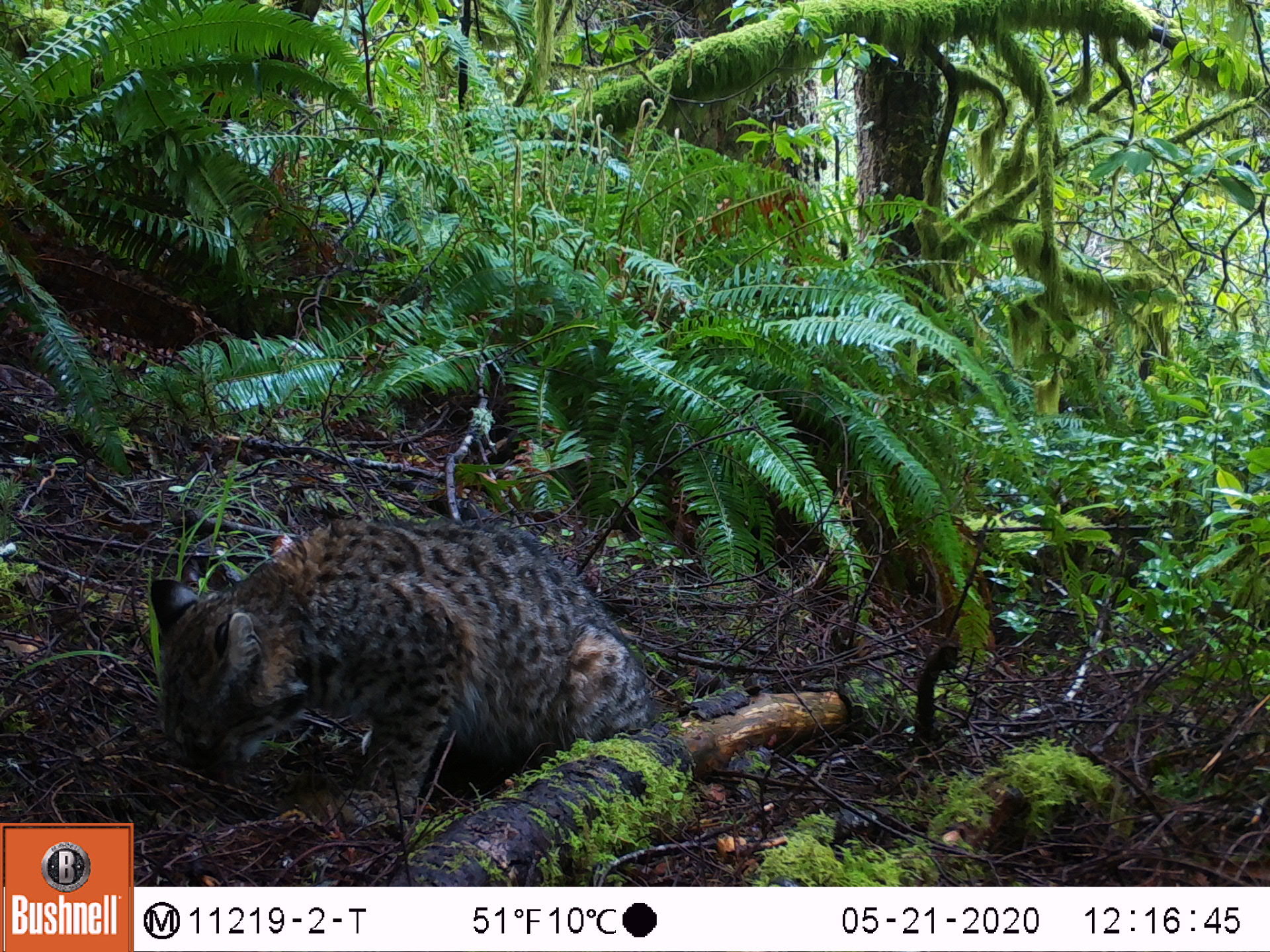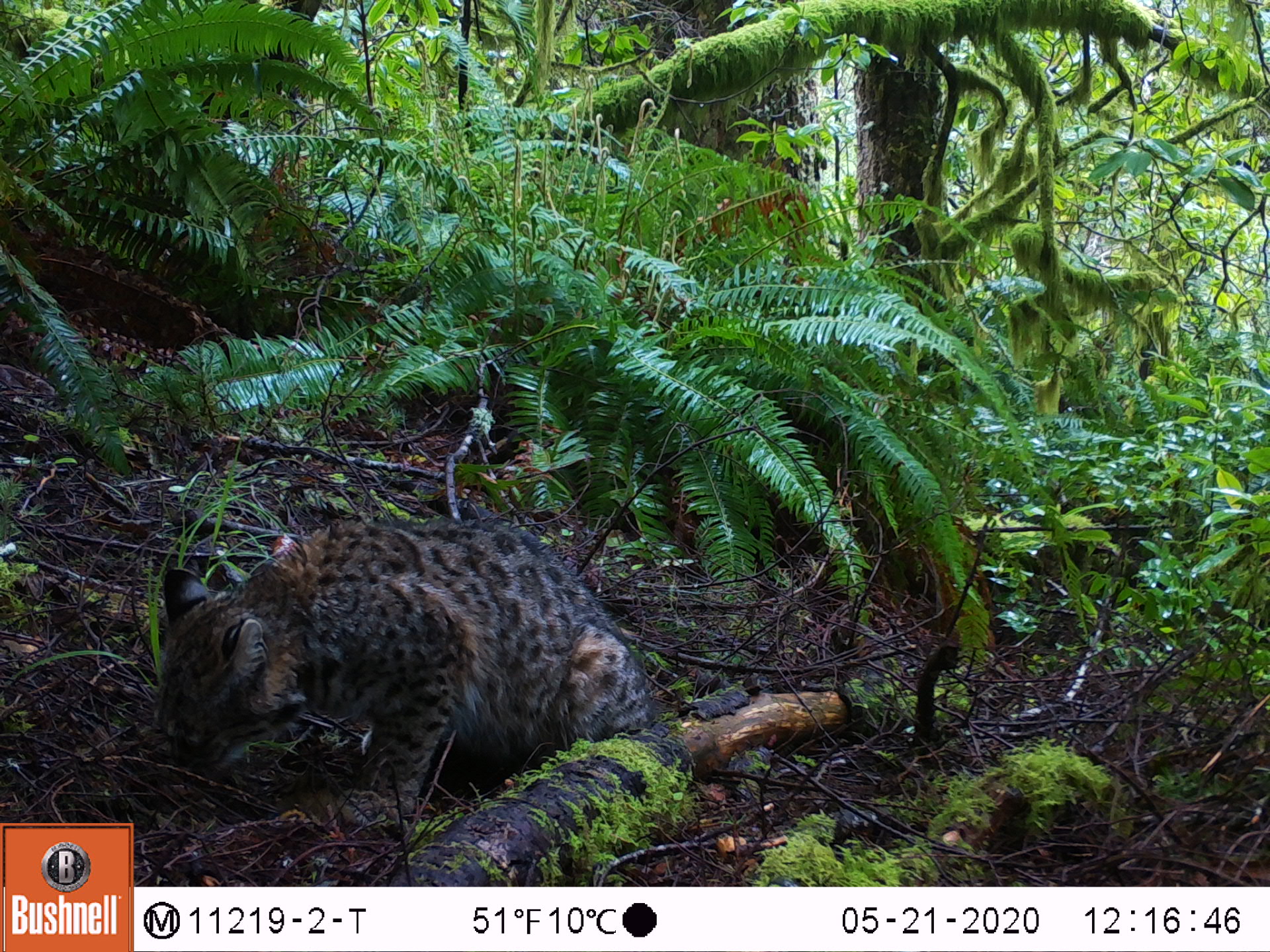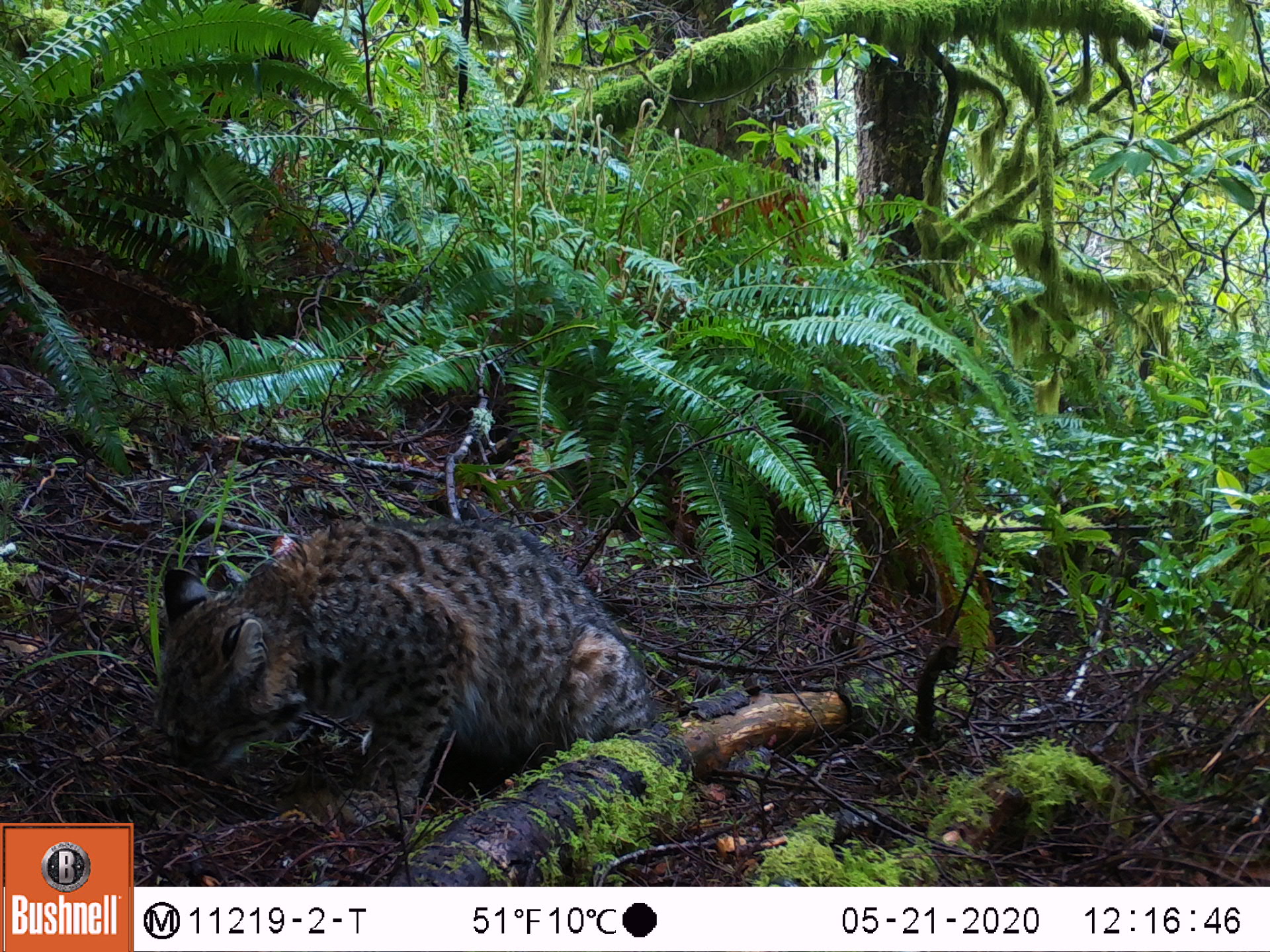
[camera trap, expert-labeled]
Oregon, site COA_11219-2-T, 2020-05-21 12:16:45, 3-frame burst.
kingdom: Animalia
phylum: Chordata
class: Mammalia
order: Rodentia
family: Sciuridae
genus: Neotamias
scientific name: Neotamias townsendii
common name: townsend's chipmunk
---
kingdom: Animalia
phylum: Chordata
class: Mammalia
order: Carnivora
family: Felidae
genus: Lynx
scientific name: Lynx rufus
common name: bobcat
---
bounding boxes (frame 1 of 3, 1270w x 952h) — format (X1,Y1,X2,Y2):
townsend's chipmunk: (145,497,664,838)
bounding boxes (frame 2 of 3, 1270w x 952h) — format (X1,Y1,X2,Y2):
bobcat: (147,502,671,847)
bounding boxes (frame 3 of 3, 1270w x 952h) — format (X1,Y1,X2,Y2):
townsend's chipmunk: (143,512,655,833)